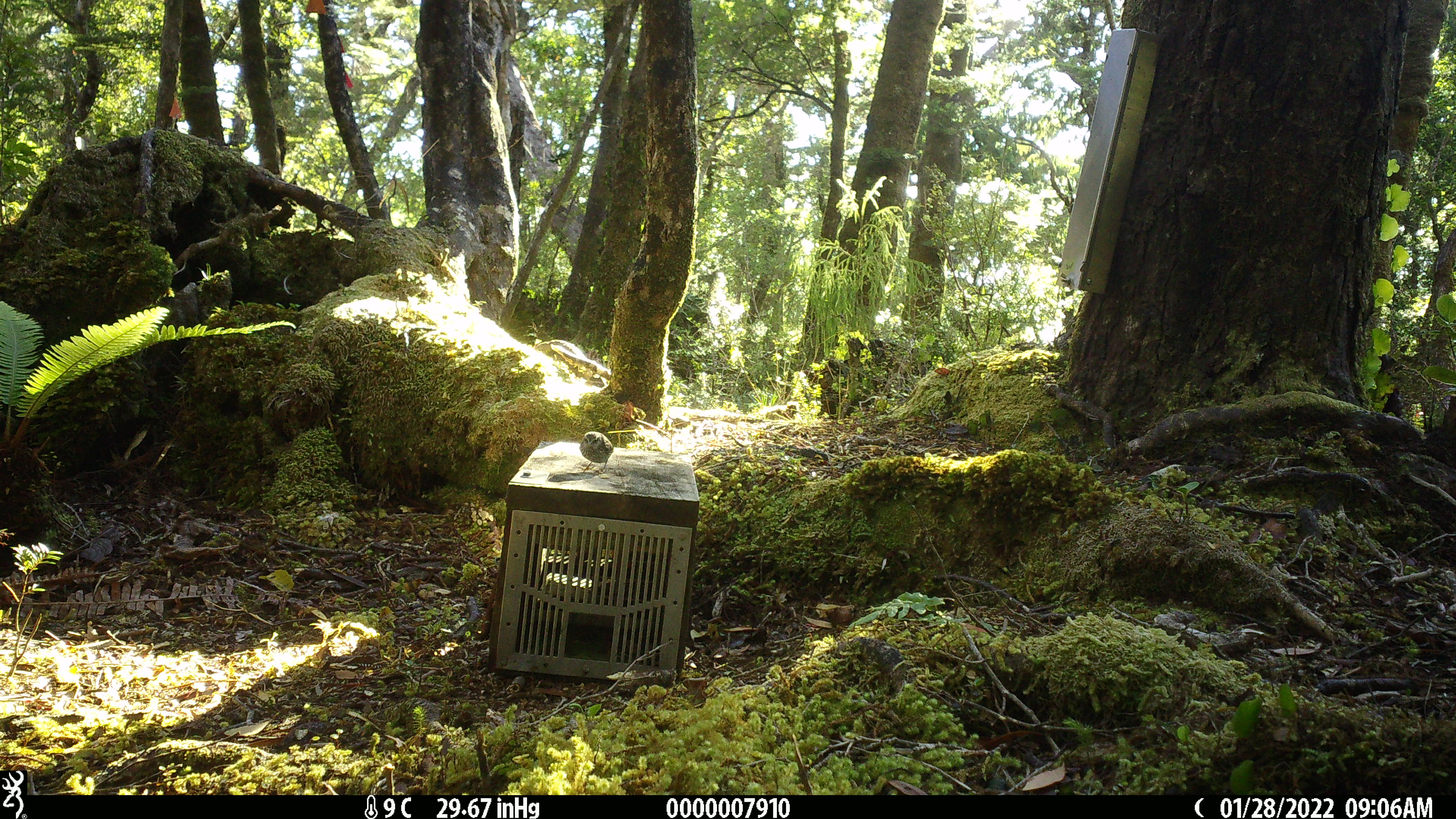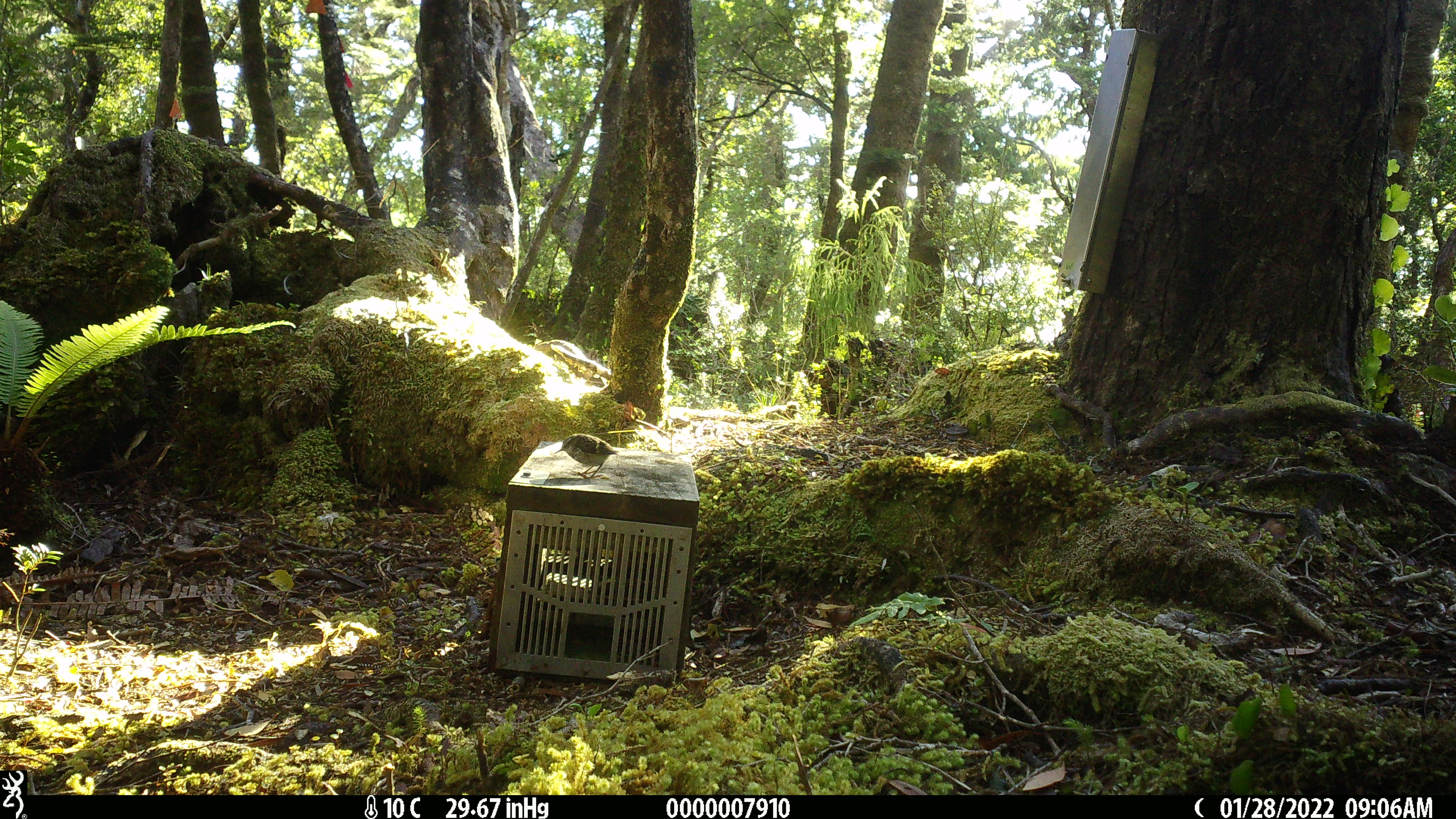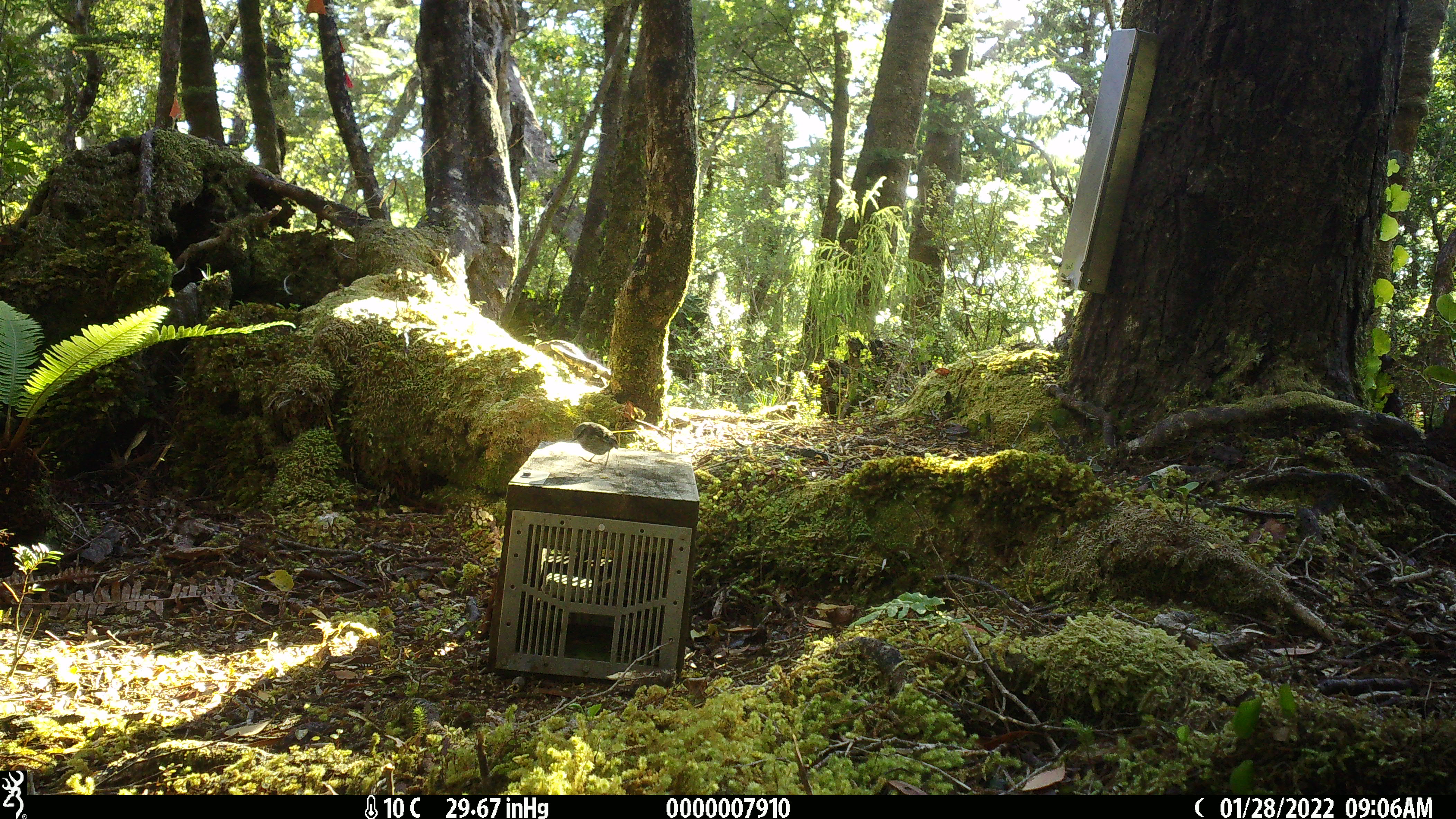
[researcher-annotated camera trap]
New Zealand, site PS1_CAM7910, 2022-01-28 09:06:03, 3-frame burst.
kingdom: Animalia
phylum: Chordata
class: Aves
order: Passeriformes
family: Acanthisittidae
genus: Acanthisitta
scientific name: Acanthisitta chloris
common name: rifleman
Rifleman (Acanthisitta chloris).